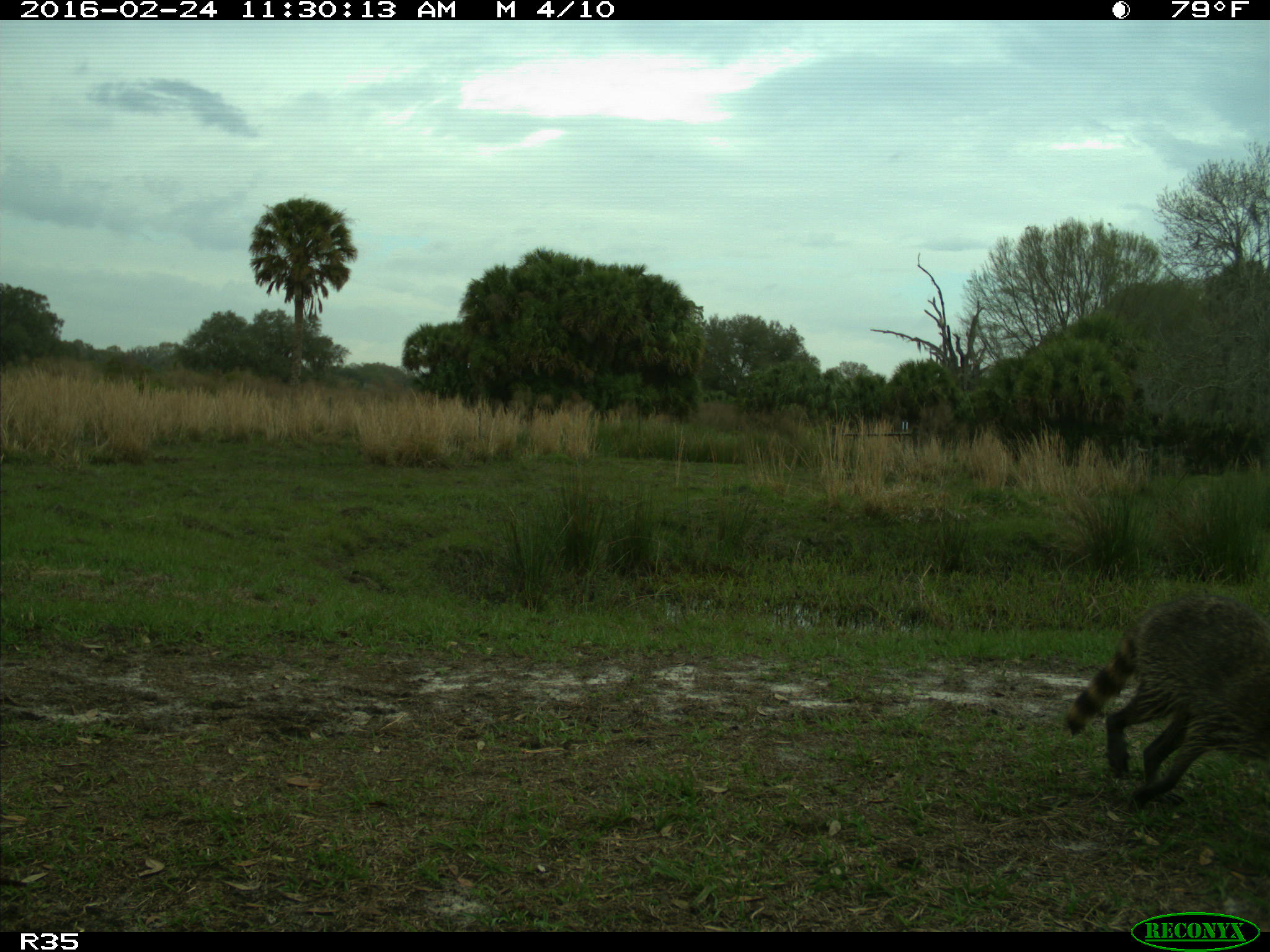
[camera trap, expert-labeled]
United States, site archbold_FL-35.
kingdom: Animalia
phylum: Chordata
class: Mammalia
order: Carnivora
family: Procyonidae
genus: Procyon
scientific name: Procyon lotor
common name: common raccoon